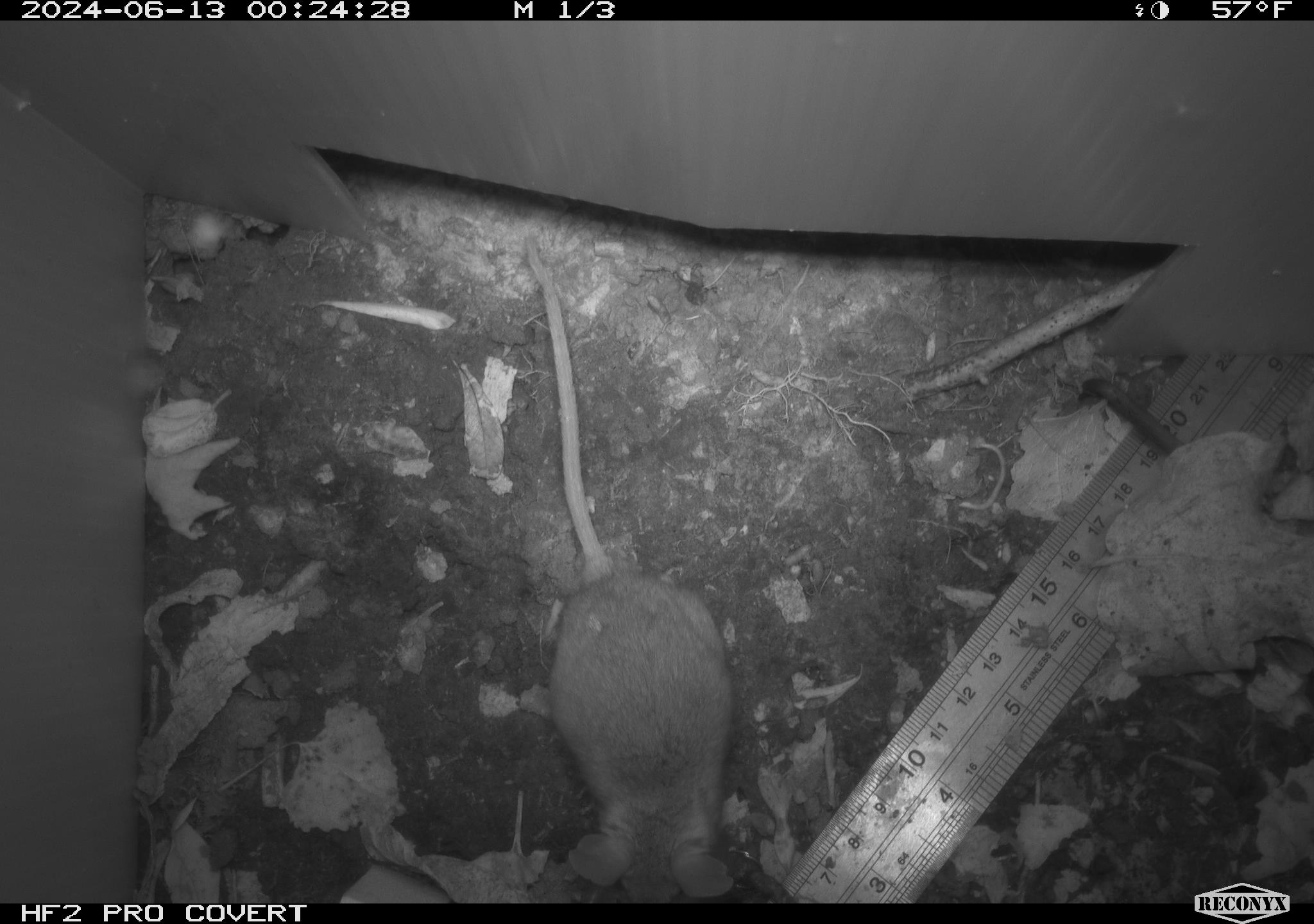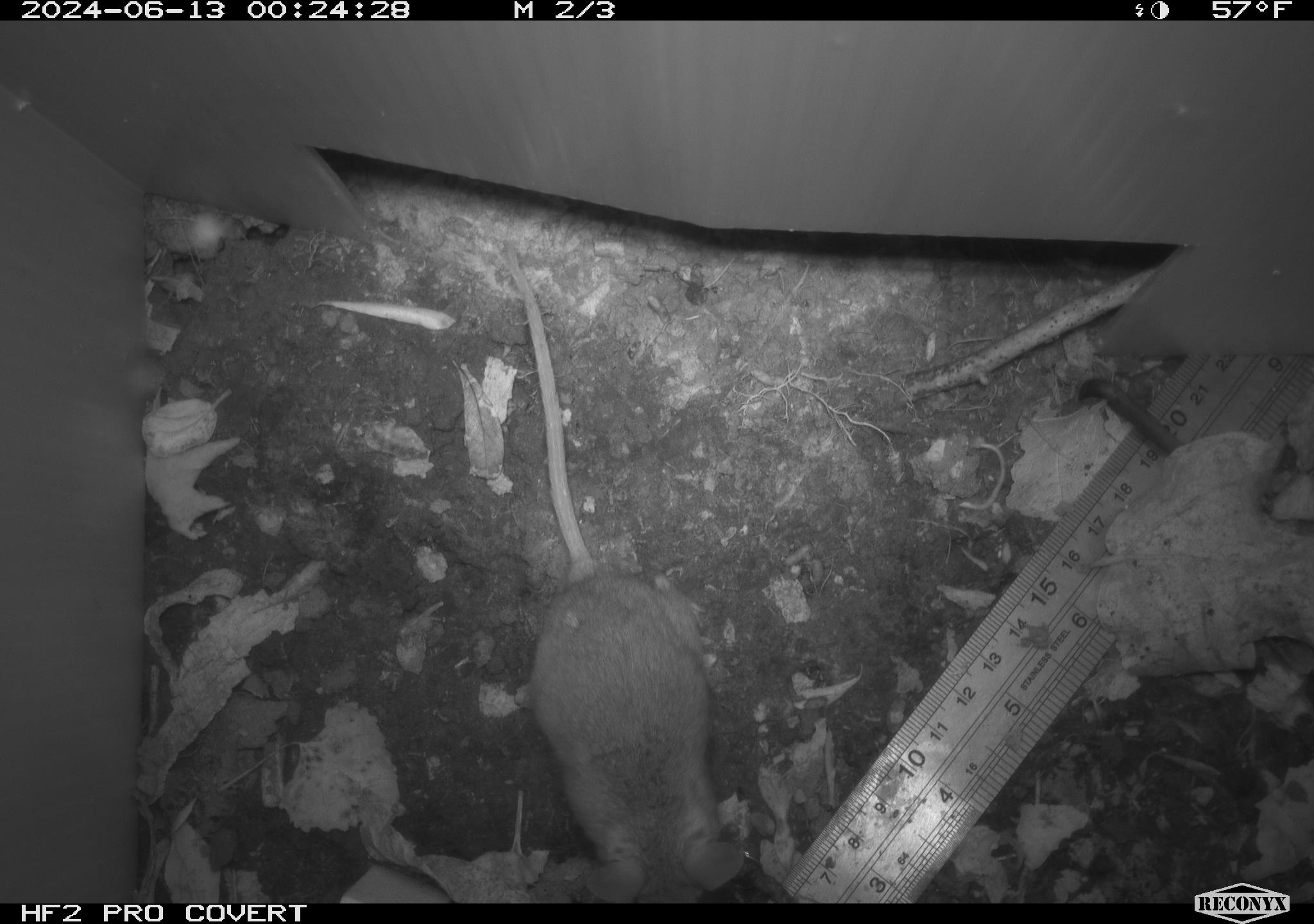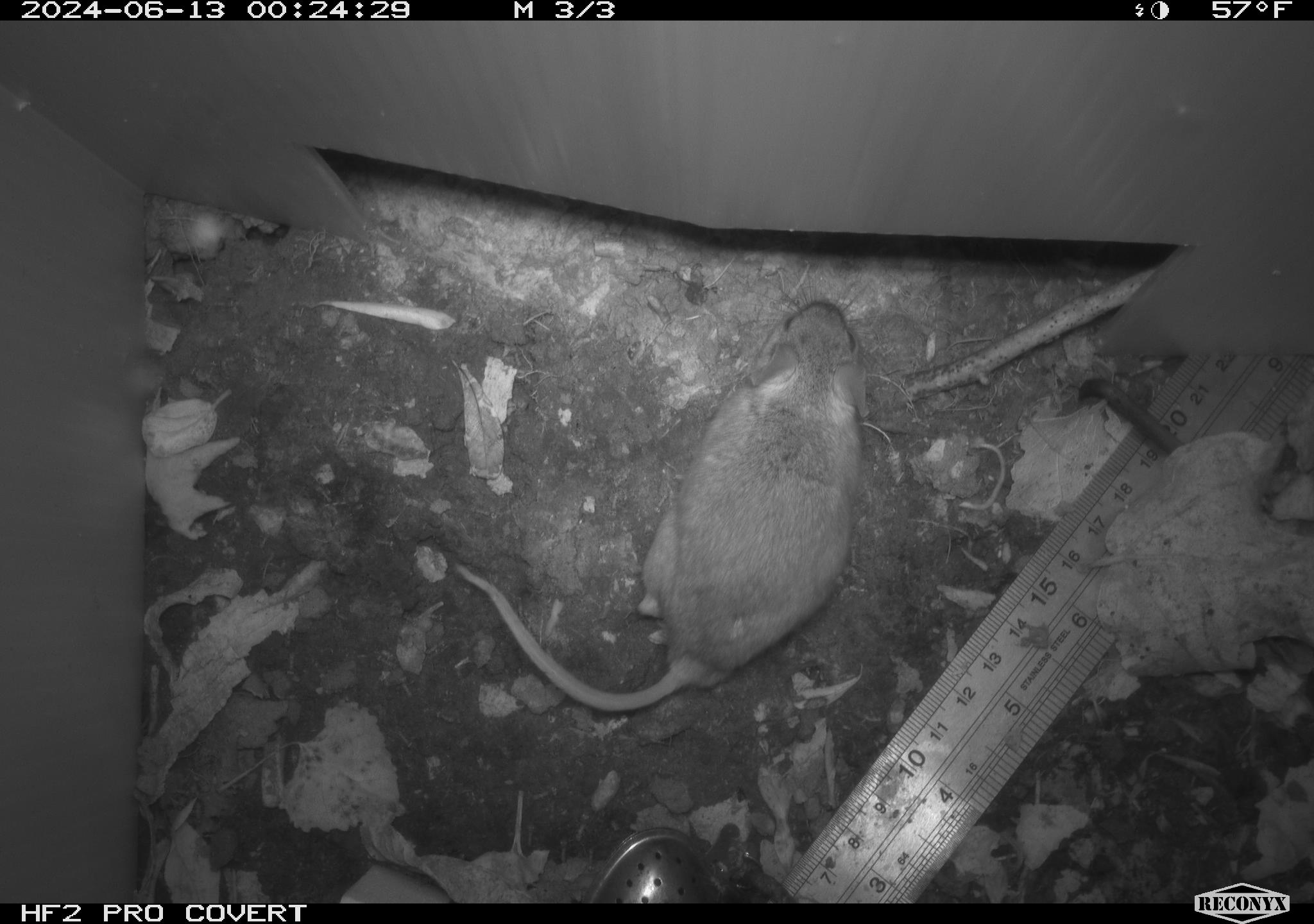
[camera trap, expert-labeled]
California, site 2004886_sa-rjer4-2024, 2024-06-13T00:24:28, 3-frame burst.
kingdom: Animalia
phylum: Chordata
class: Mammalia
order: Rodentia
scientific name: Rodentia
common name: mouse species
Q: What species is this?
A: Mouse species (Rodentia).